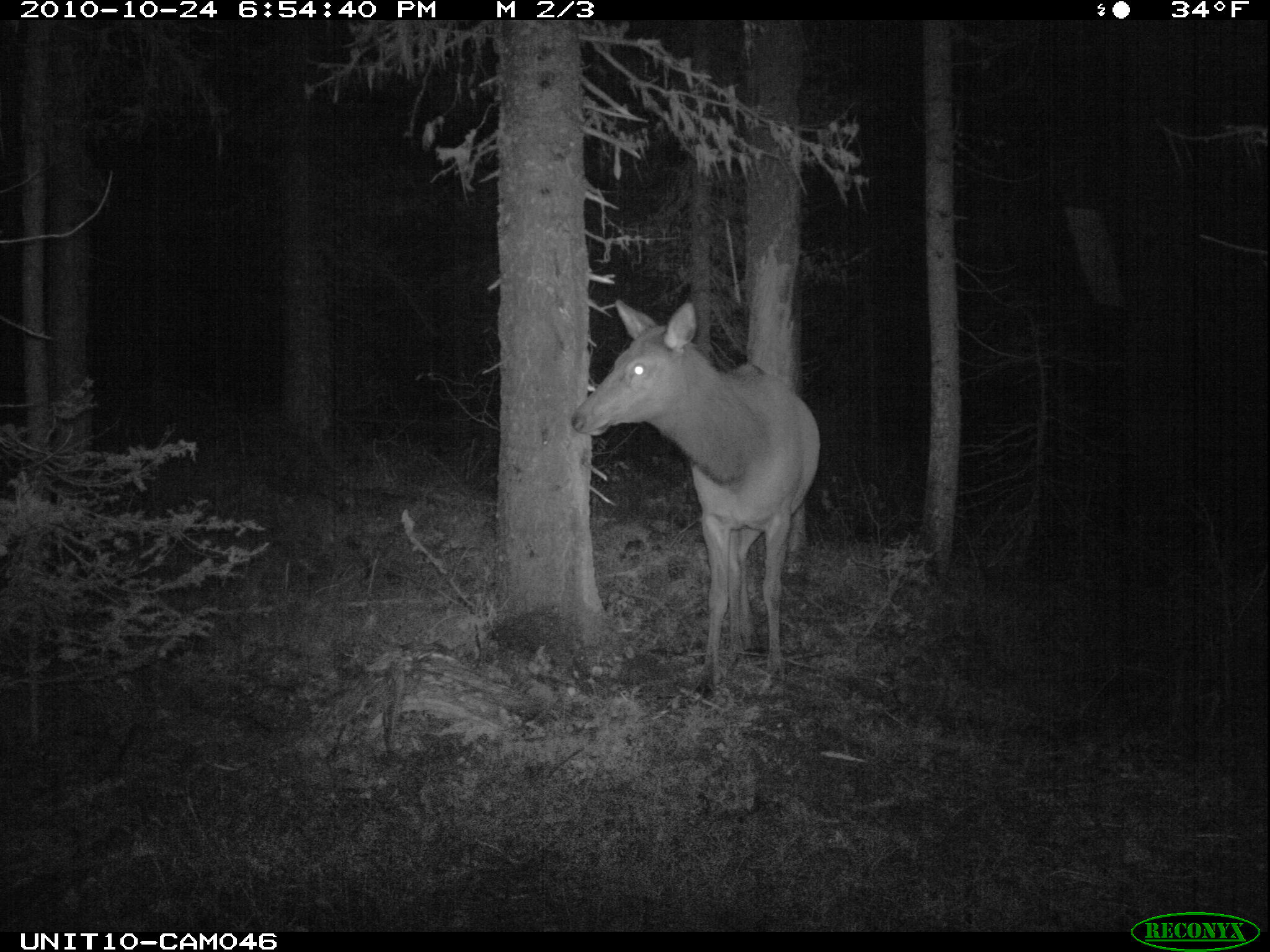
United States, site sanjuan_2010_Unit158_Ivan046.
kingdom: Animalia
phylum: Chordata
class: Mammalia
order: Artiodactyla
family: Cervidae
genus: Cervus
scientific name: Cervus elaphus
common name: red deer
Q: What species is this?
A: Cervus elaphus (red deer).